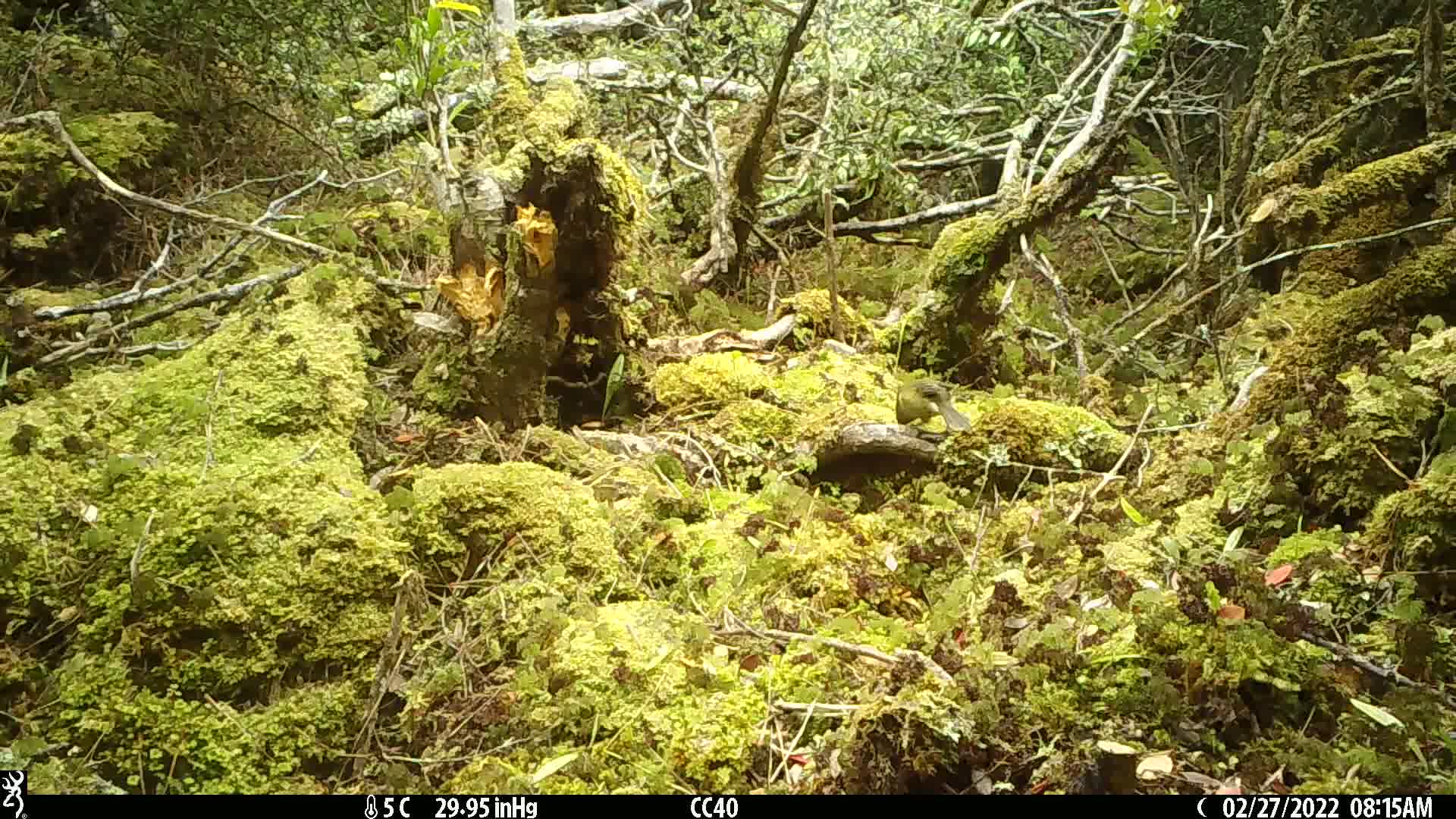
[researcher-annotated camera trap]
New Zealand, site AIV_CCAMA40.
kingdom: Animalia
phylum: Chordata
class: Aves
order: Passeriformes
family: Meliphagidae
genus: Anthornis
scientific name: Anthornis melanura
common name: new zealand bellbird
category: bellbird